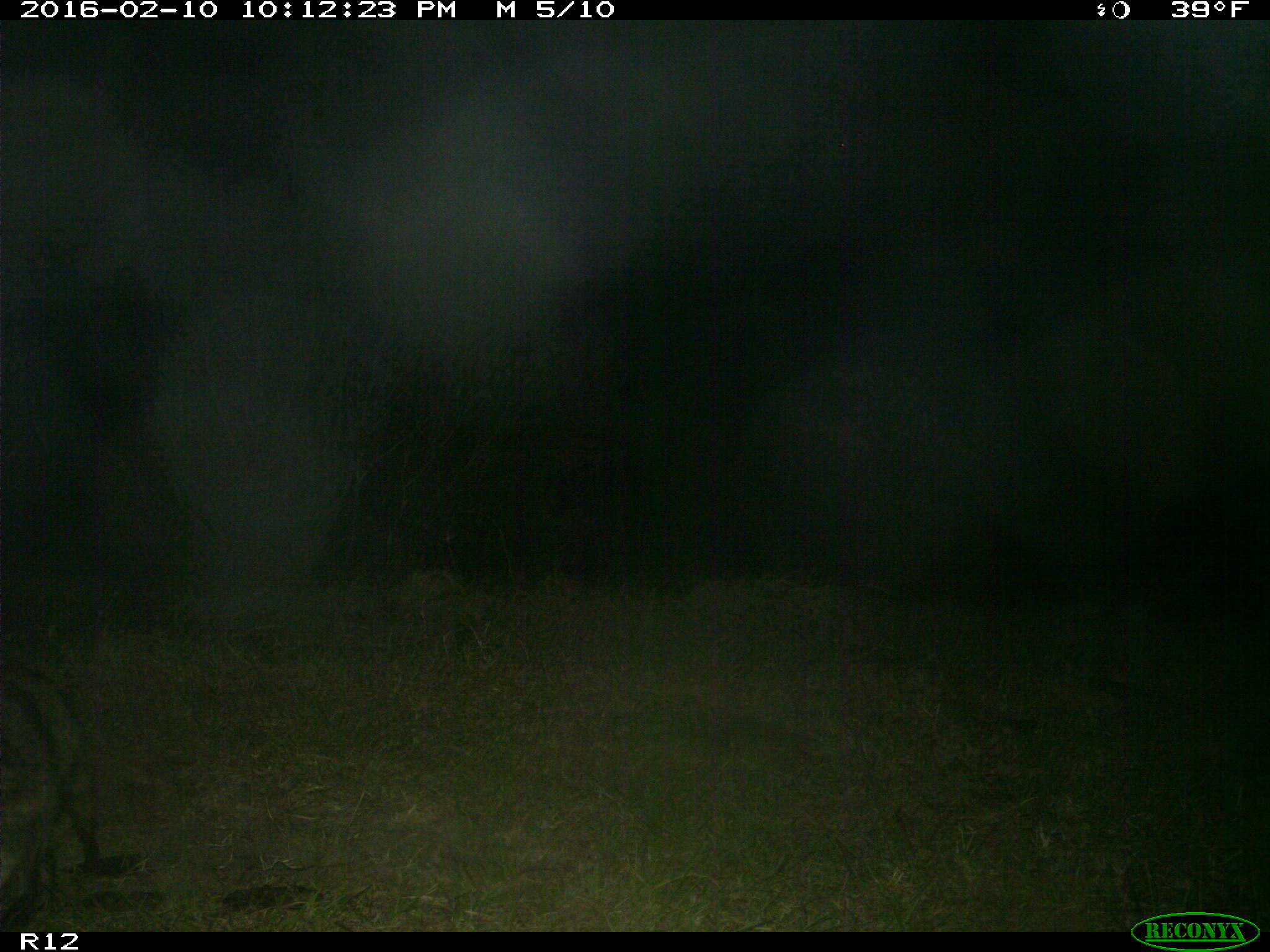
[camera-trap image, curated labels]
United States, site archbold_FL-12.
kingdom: Animalia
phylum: Chordata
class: Mammalia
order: Carnivora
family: Procyonidae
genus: Procyon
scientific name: Procyon lotor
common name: common raccoon